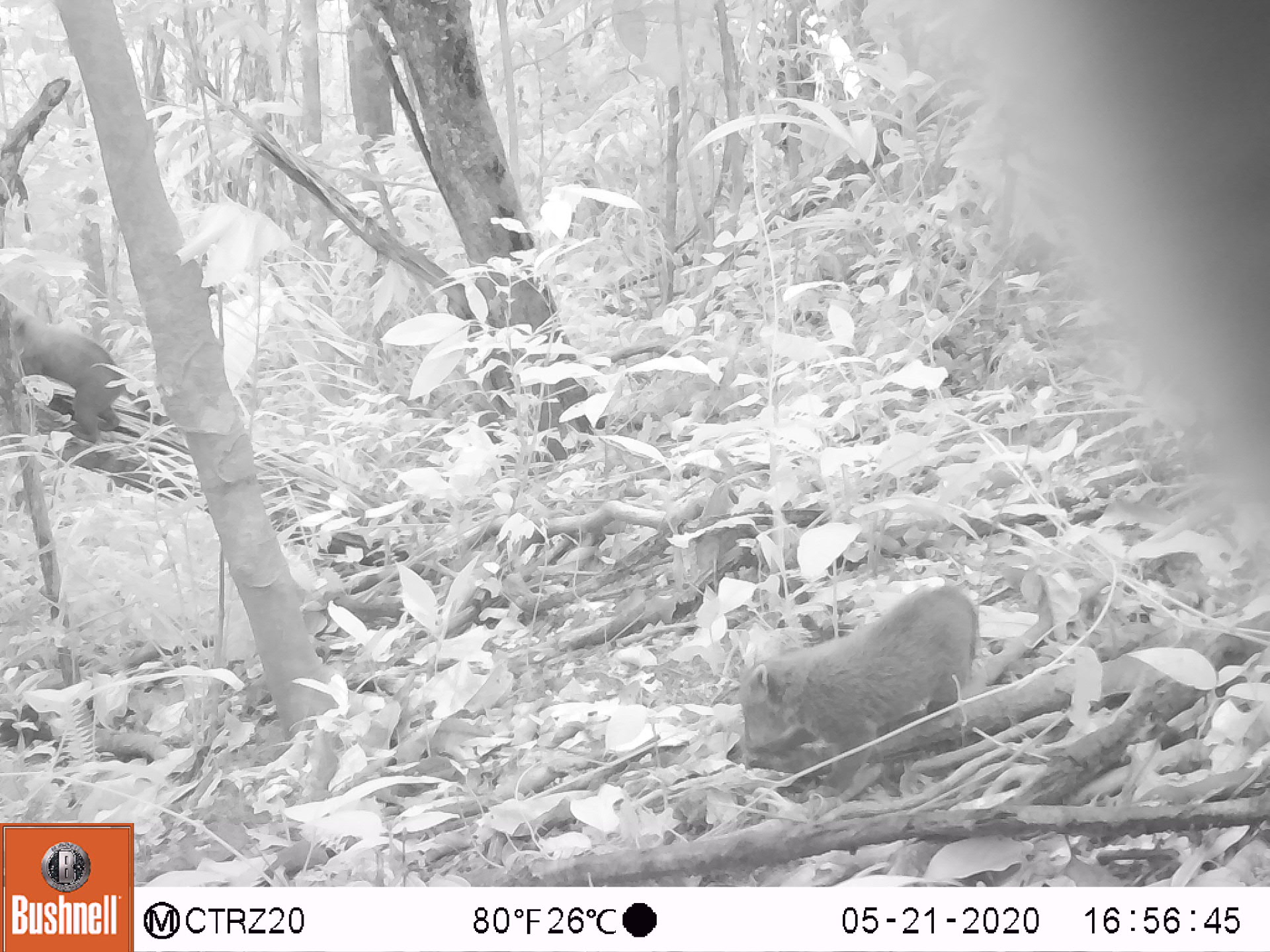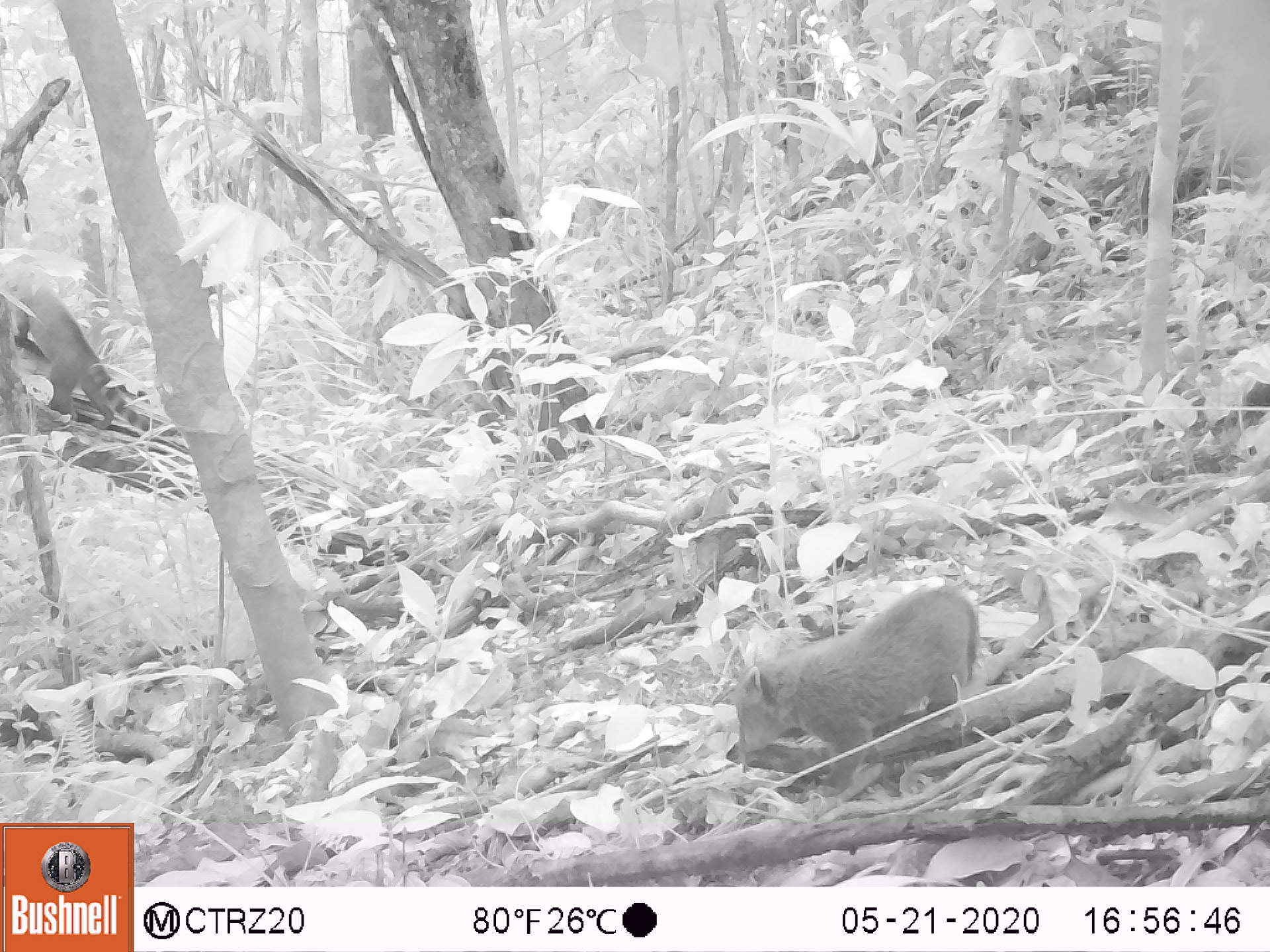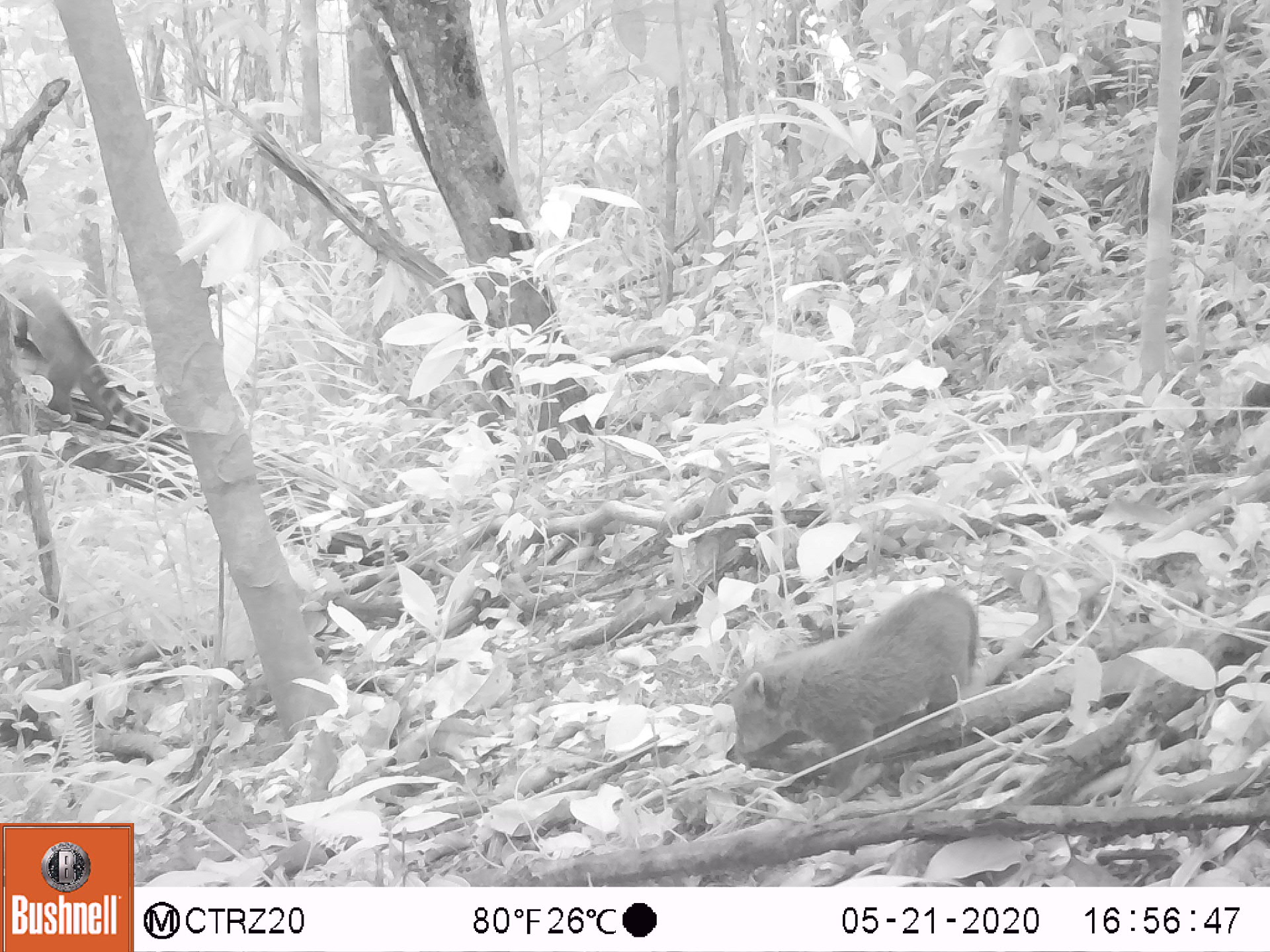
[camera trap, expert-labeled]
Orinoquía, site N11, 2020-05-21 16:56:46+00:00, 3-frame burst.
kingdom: Animalia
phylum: Chordata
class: Mammalia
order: Carnivora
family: Procyonidae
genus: Nasua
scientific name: Nasua nasua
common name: south american coati